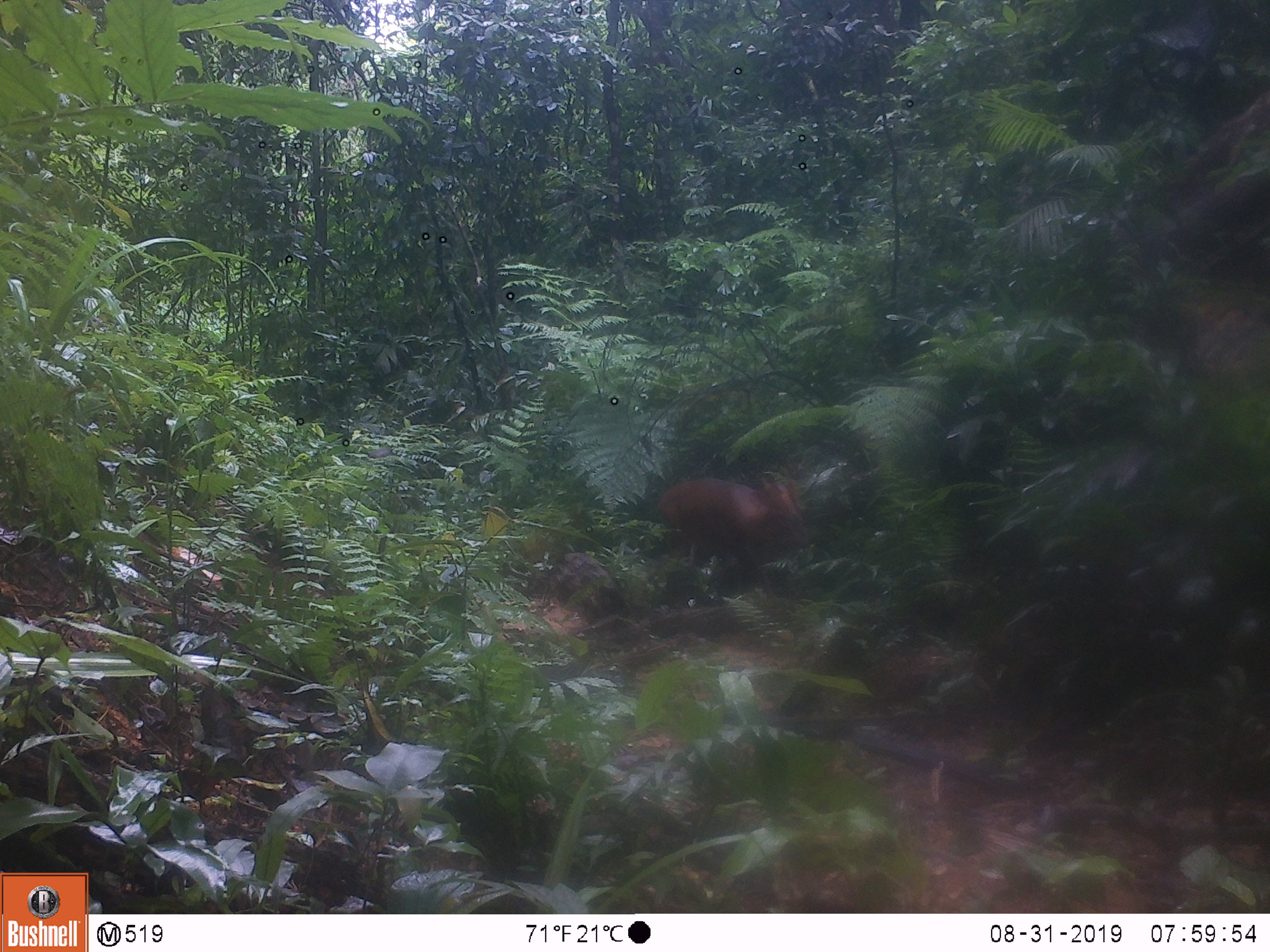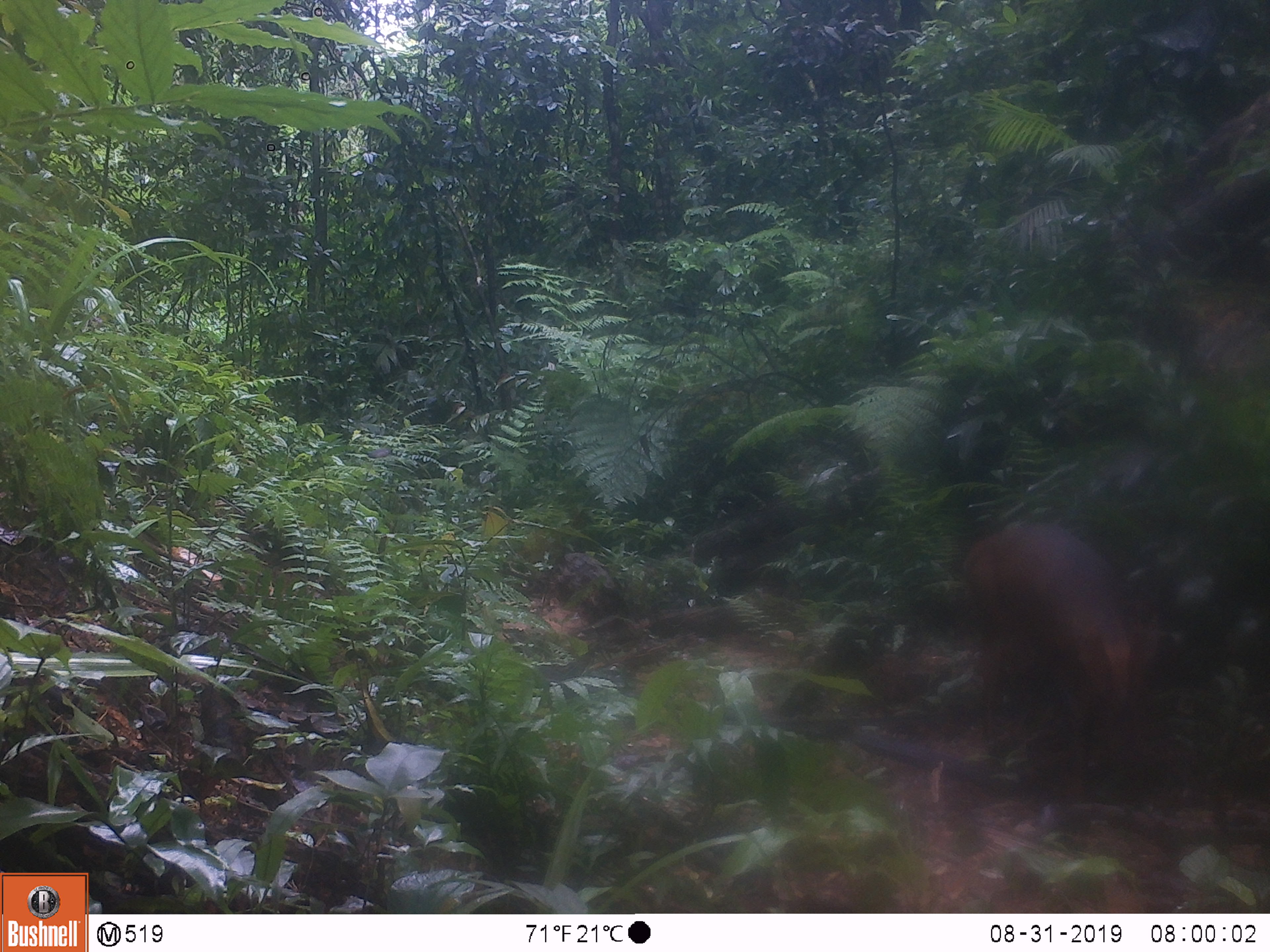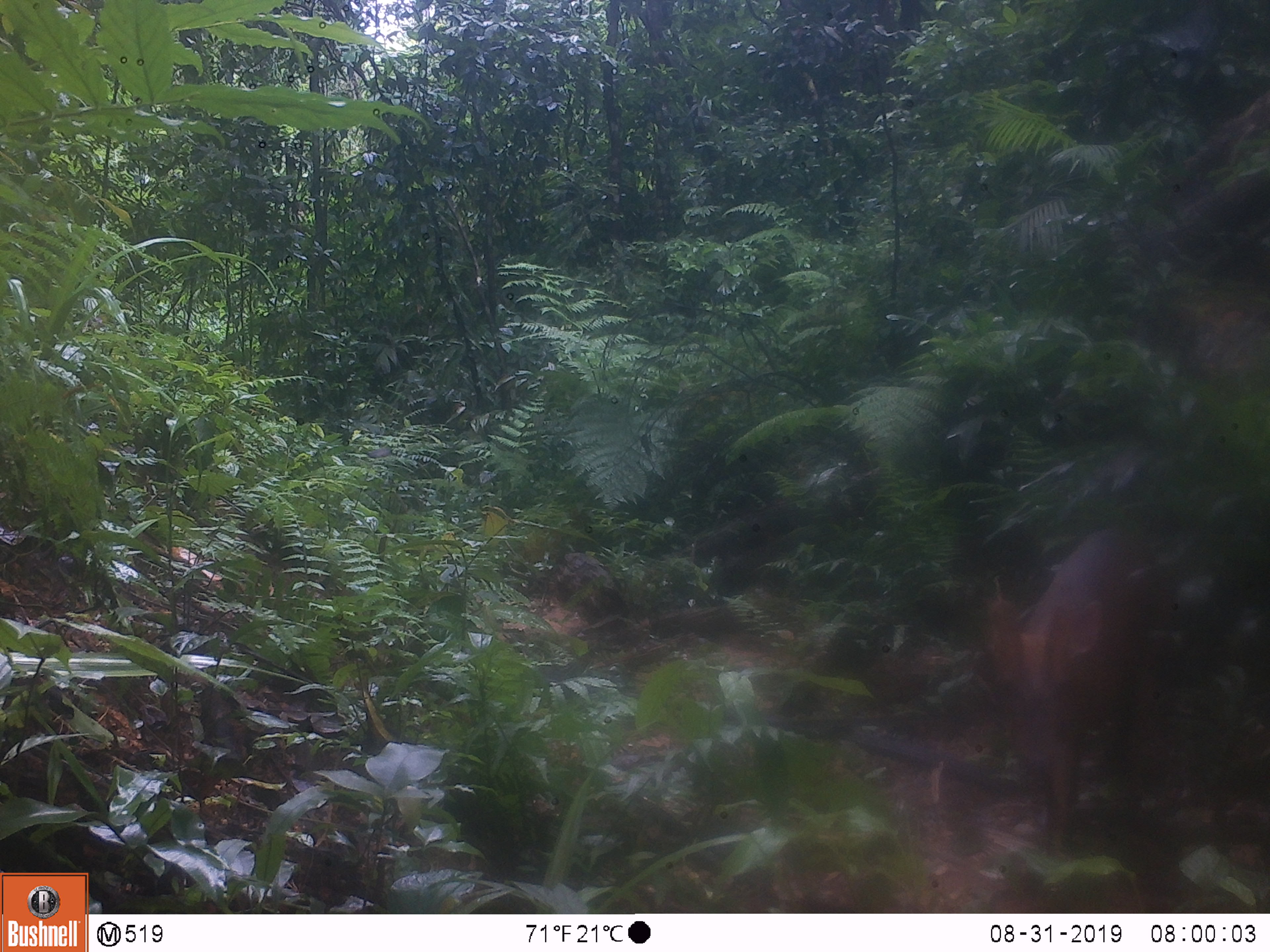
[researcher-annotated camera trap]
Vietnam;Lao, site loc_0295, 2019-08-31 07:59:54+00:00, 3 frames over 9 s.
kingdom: Animalia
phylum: Chordata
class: Mammalia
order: Artiodactyla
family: Cervidae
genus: Muntiacus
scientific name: Muntiacus vuquangensis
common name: large-antlered muntjac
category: large antlered muntjac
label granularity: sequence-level